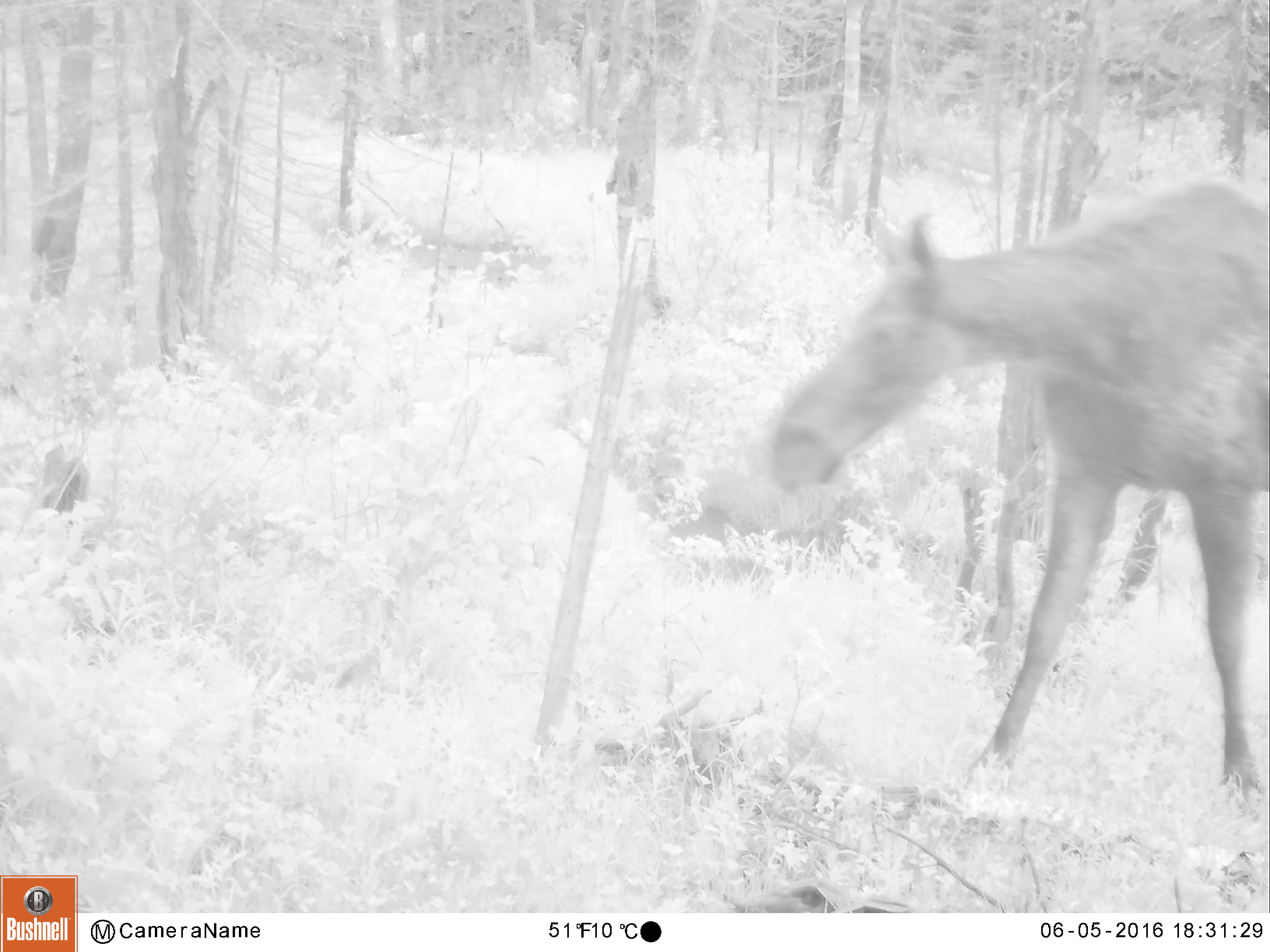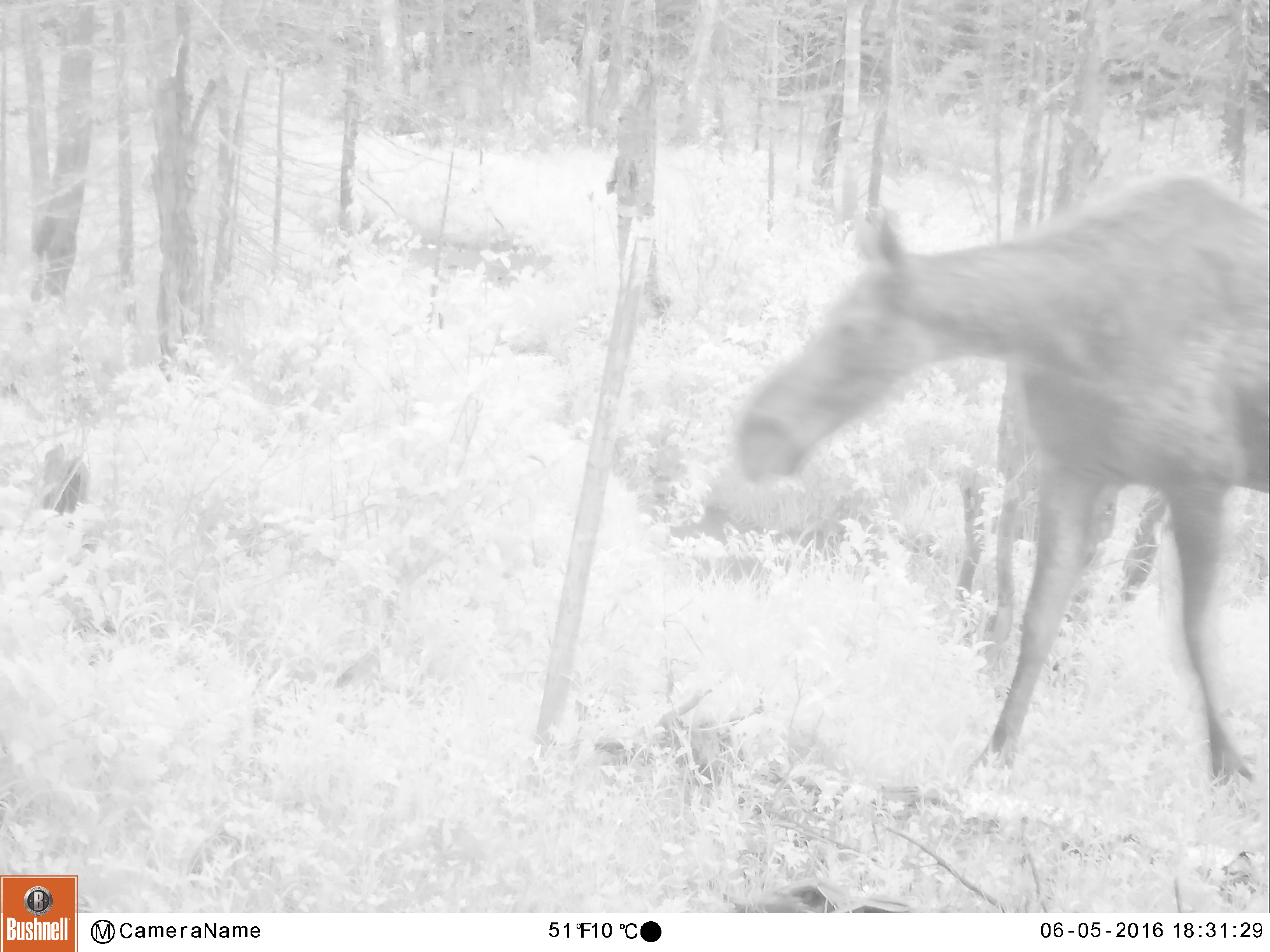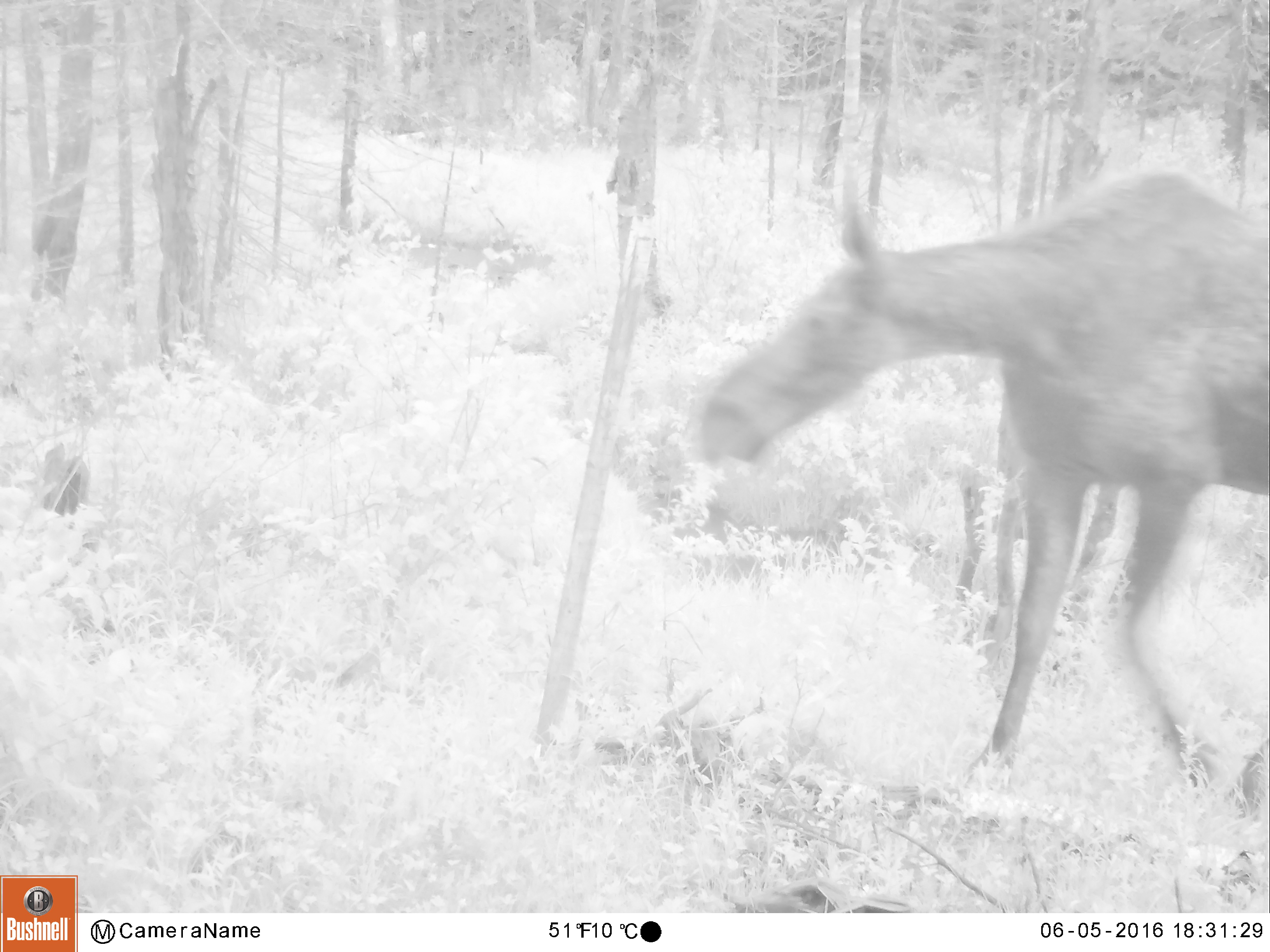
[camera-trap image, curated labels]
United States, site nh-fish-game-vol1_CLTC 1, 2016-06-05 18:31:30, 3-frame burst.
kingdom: Animalia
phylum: Chordata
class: Mammalia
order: Artiodactyla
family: Cervidae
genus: Alces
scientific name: Alces alces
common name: moose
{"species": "moose (Alces alces)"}